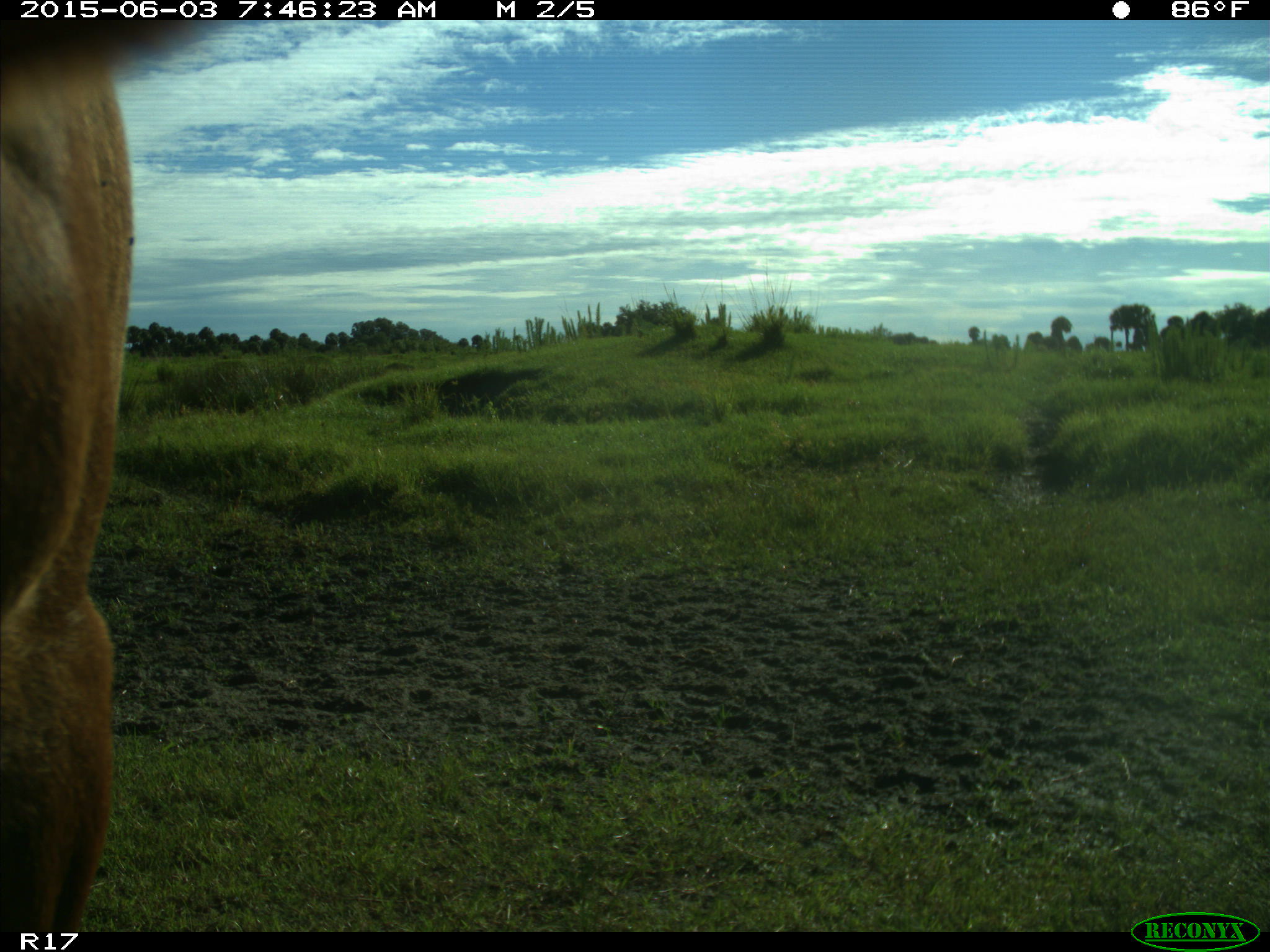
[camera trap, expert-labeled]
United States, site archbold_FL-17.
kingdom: Animalia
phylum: Chordata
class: Mammalia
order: Artiodactyla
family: Bovidae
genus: Bos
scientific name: Bos taurus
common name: domestic cow